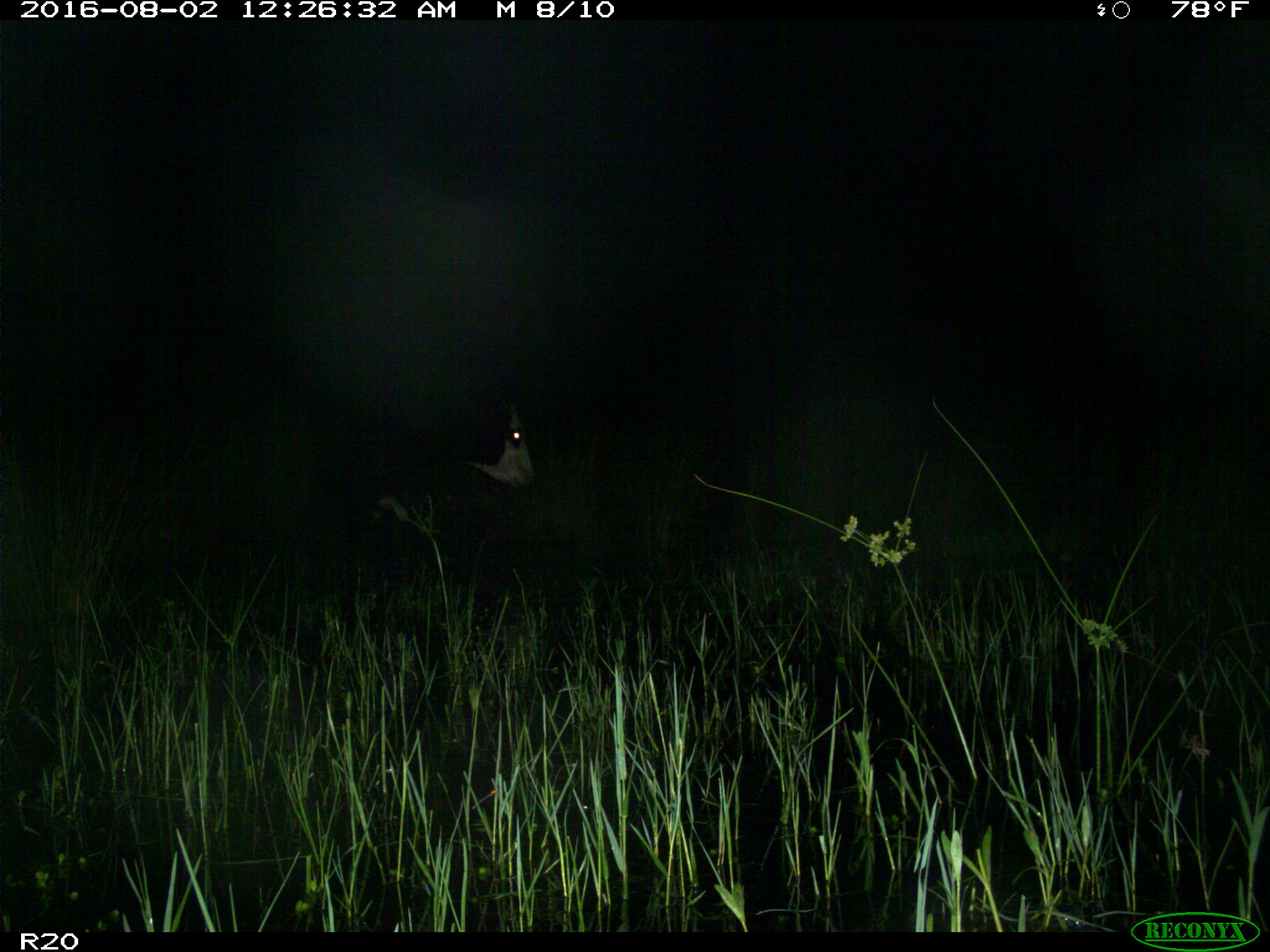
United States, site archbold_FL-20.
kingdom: Animalia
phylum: Chordata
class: Mammalia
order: Artiodactyla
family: Bovidae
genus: Bos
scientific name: Bos taurus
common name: domestic cow